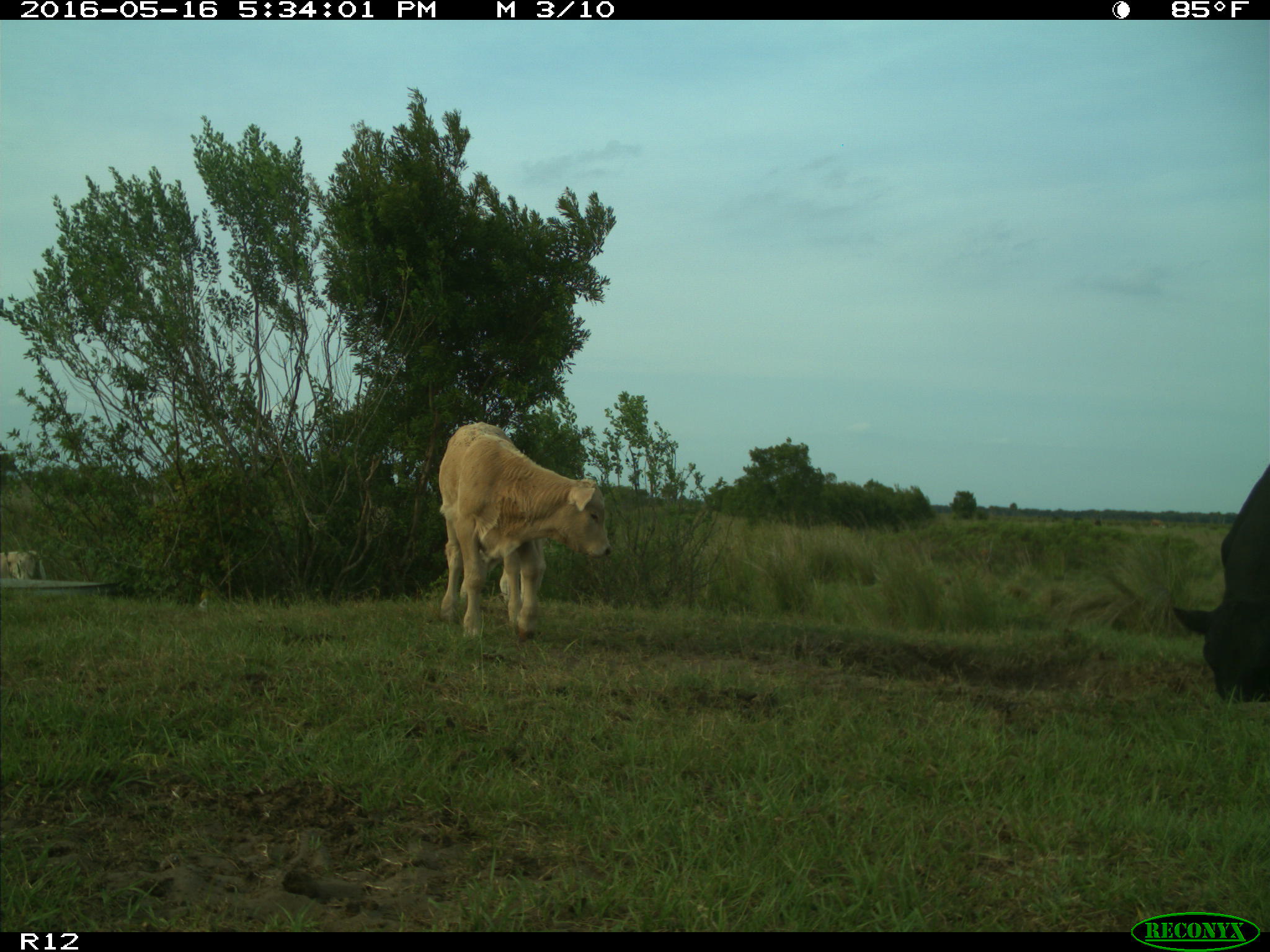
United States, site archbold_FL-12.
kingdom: Animalia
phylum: Chordata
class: Mammalia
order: Artiodactyla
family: Bovidae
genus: Bos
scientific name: Bos taurus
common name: domestic cow